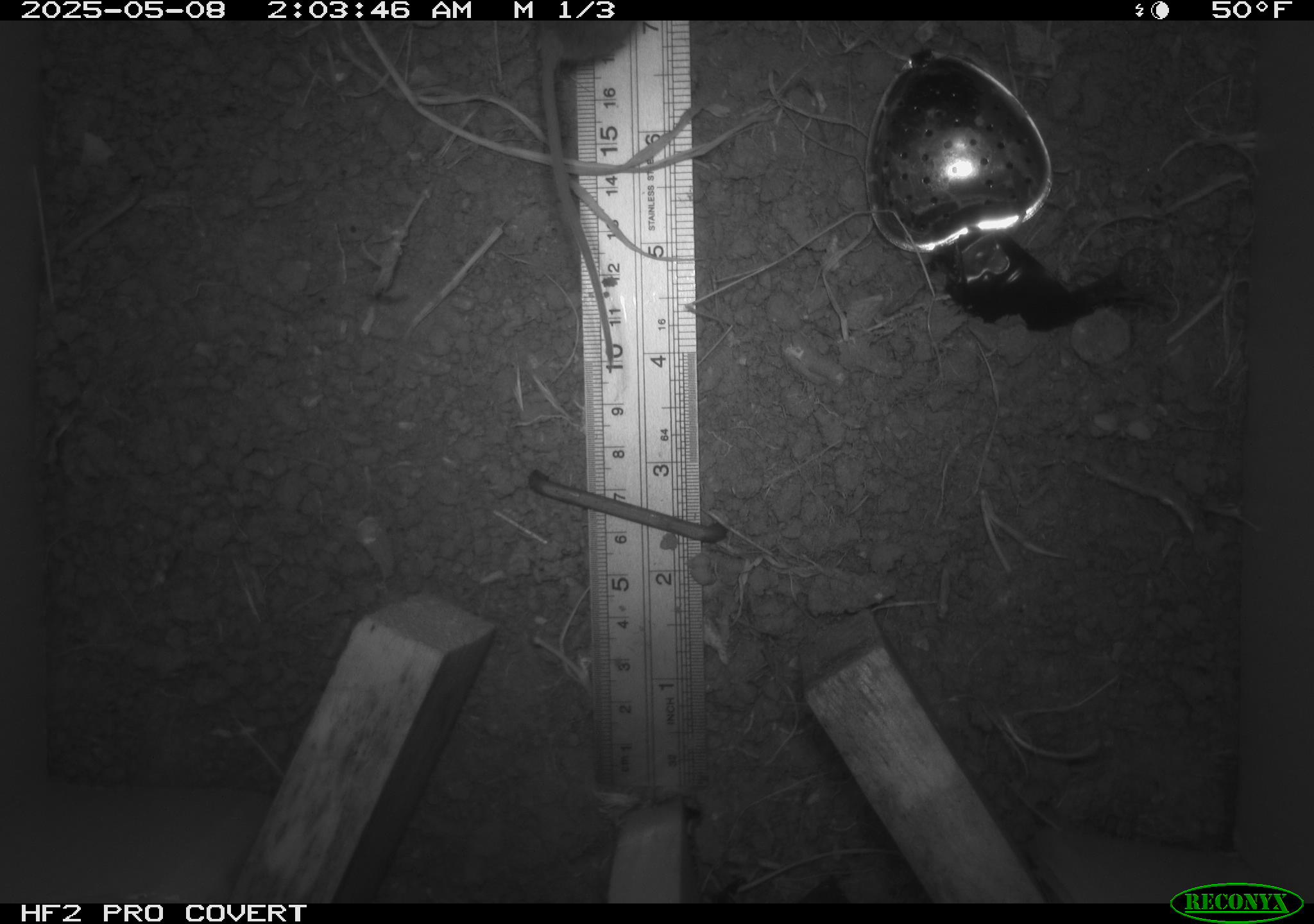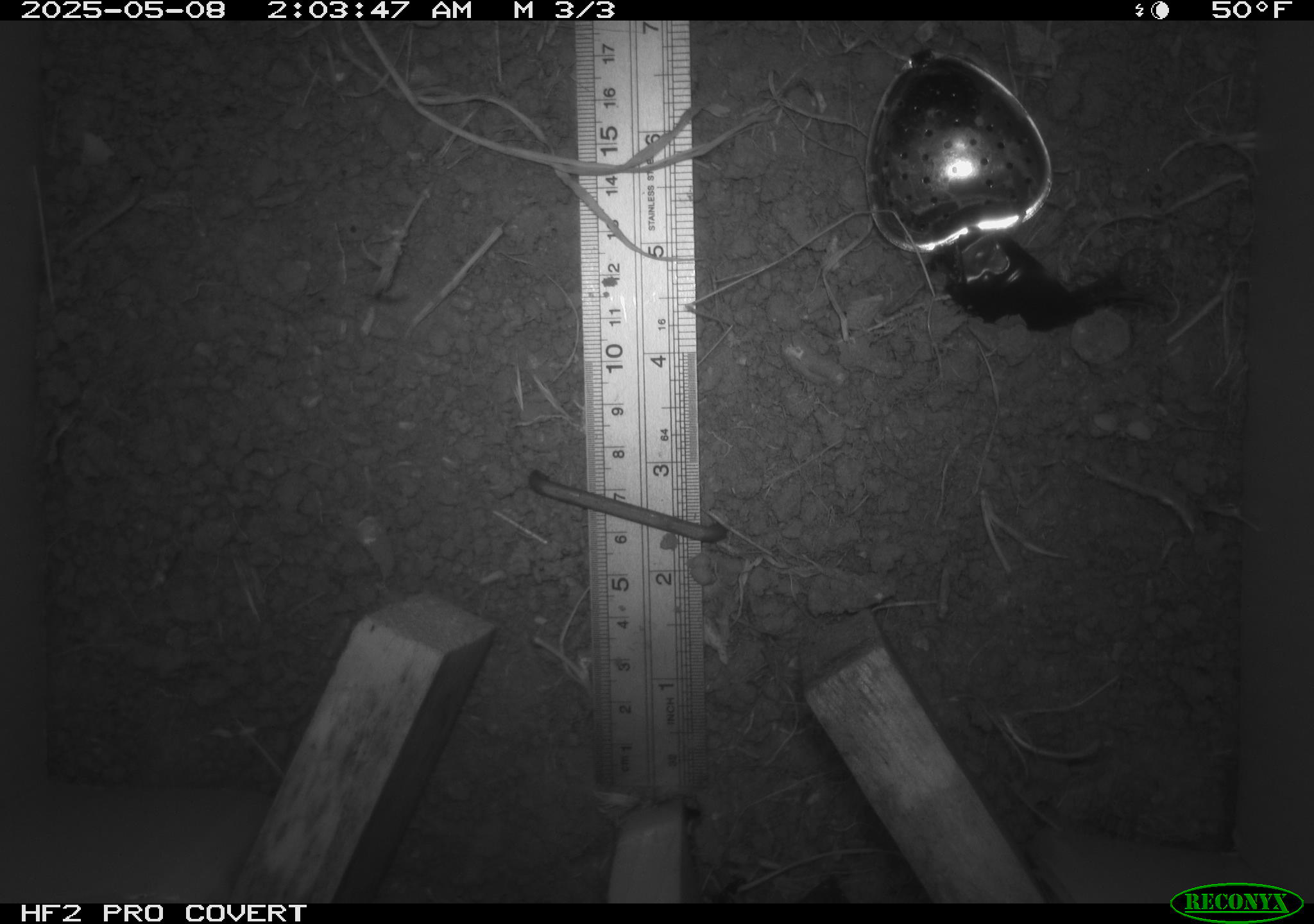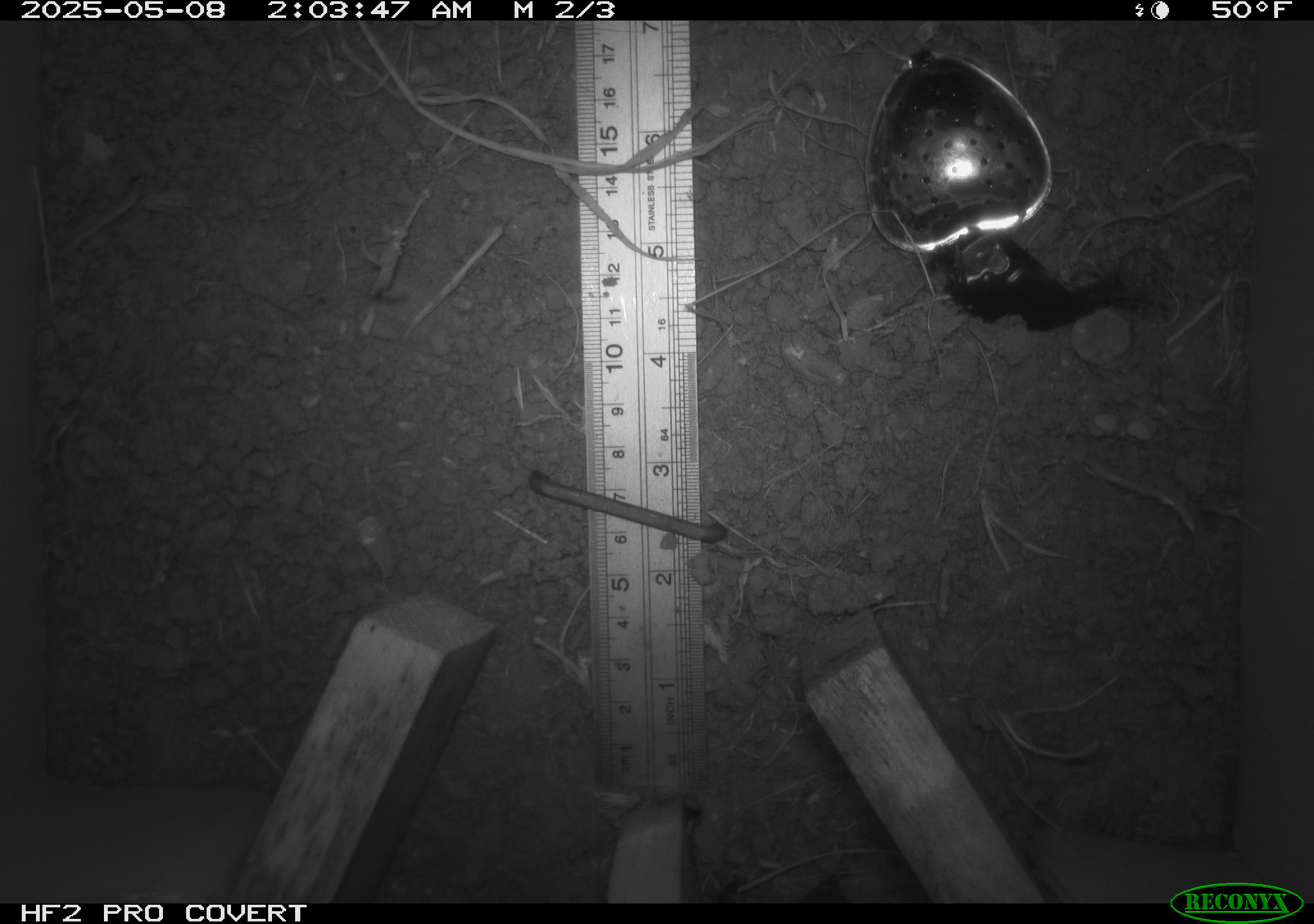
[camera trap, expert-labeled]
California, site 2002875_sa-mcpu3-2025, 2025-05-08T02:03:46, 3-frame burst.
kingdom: Animalia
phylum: Chordata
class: Mammalia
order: Rodentia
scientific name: Rodentia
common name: mouse species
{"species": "mouse species (Rodentia)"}